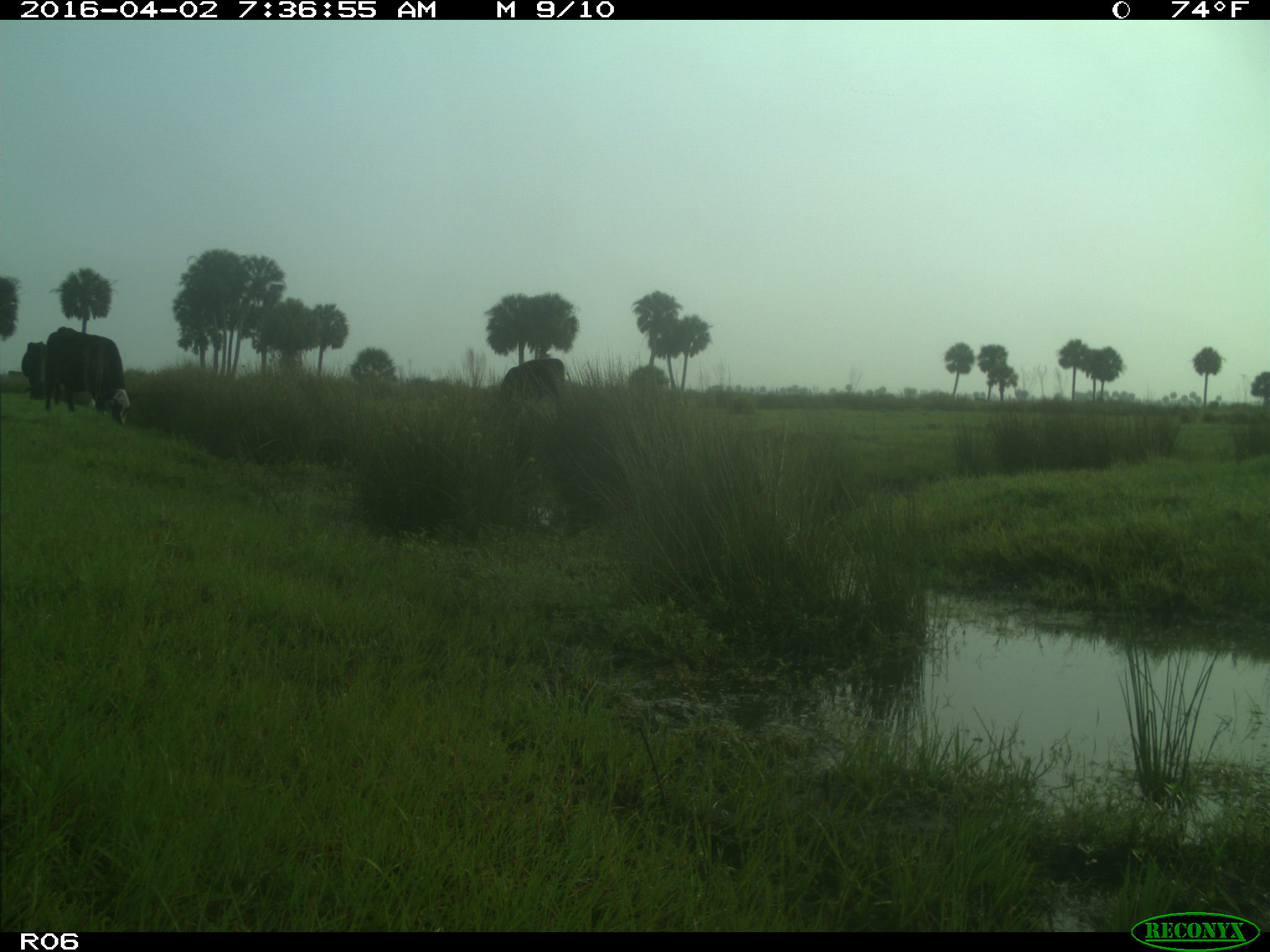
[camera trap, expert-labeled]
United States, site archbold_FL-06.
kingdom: Animalia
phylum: Chordata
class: Mammalia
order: Artiodactyla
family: Bovidae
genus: Bos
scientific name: Bos taurus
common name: domestic cow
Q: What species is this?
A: Bos taurus (domestic cow).